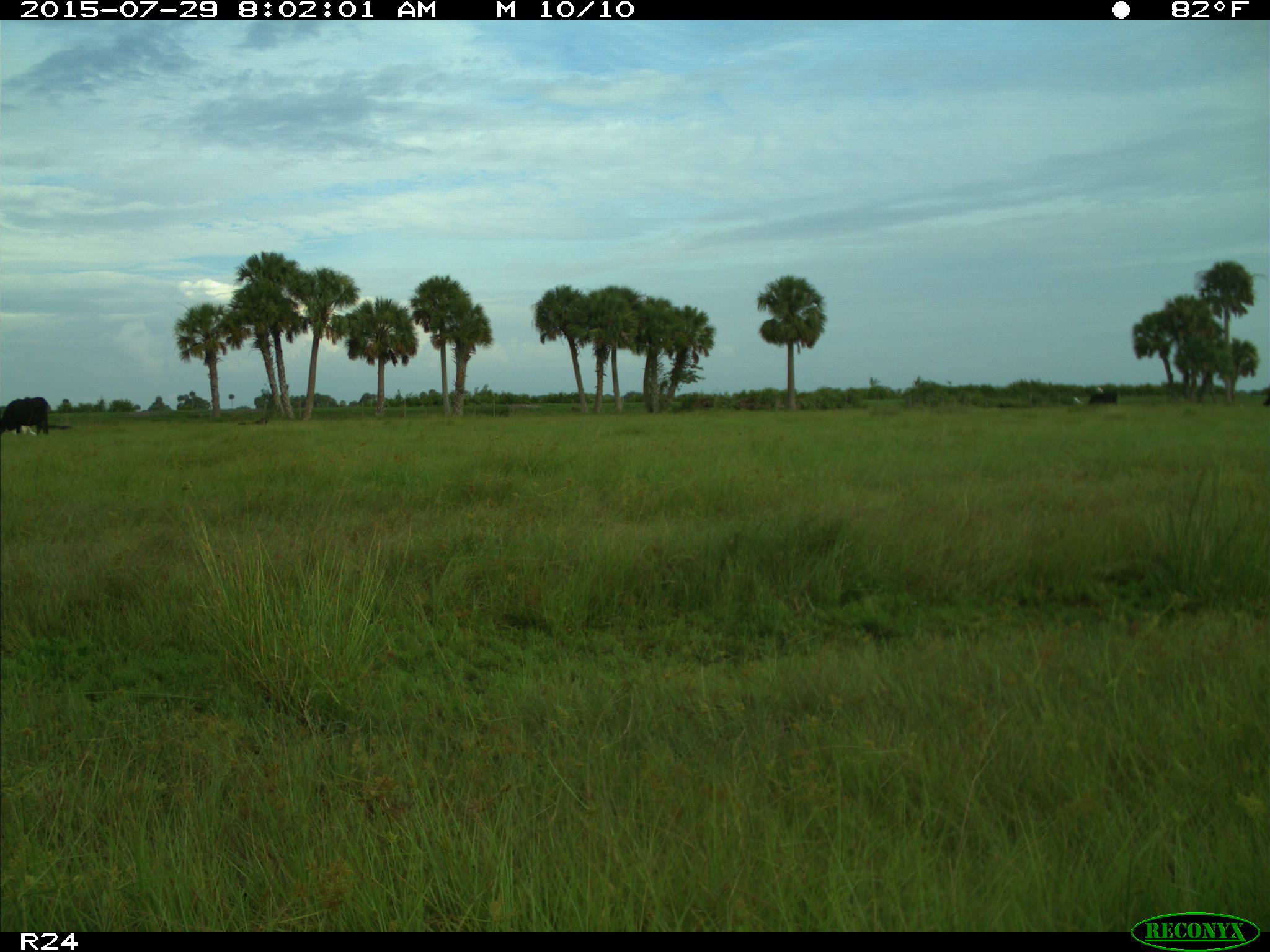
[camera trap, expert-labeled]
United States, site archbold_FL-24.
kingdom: Animalia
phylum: Chordata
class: Mammalia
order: Artiodactyla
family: Bovidae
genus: Bos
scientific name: Bos taurus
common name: domestic cow